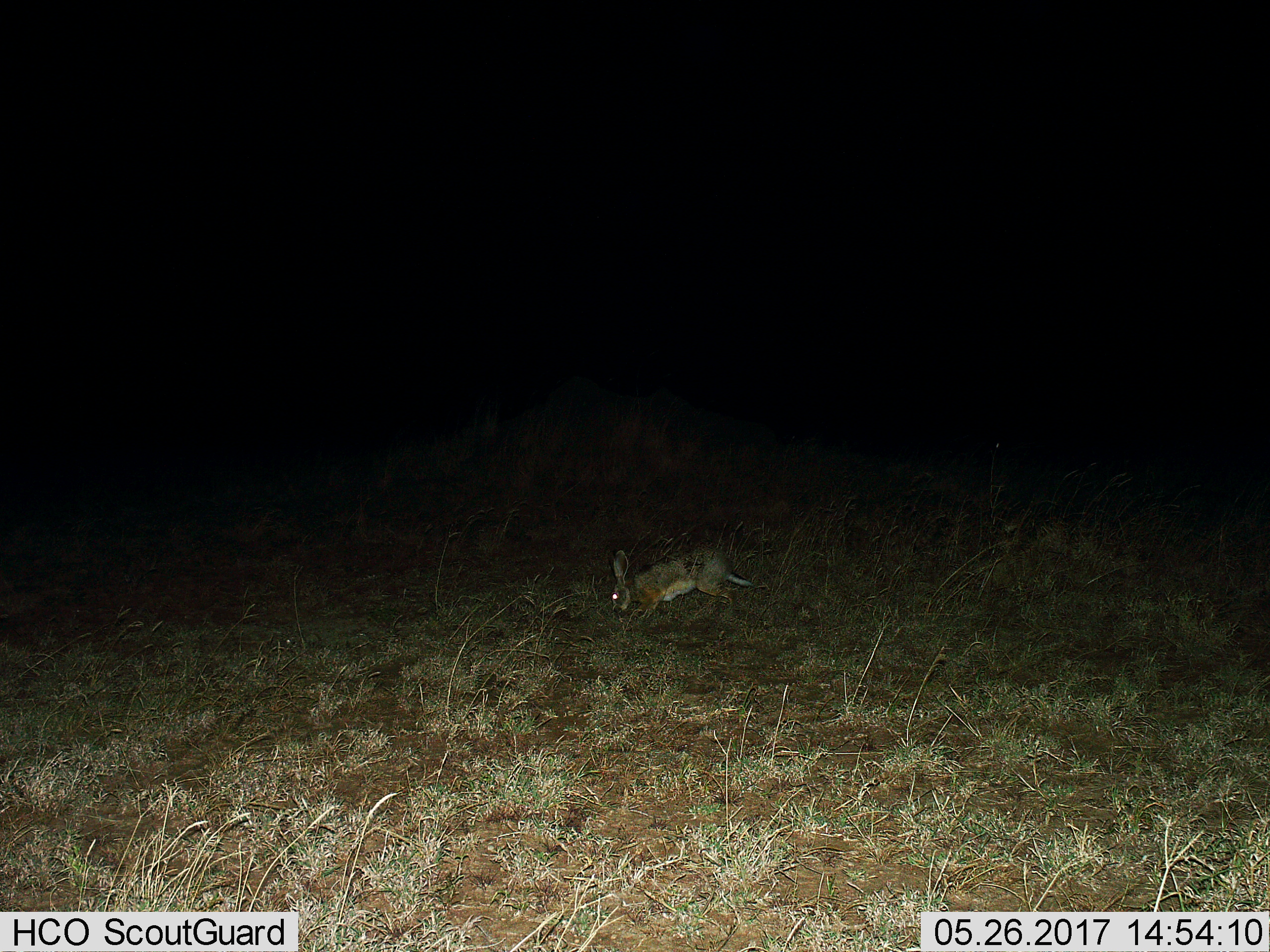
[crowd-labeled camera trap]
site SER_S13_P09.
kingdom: Animalia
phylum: Chordata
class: Mammalia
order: Lagomorpha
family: Leporidae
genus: Lepus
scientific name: Lepus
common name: hare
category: hareunknown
Hareunknown (hare) (Lepus), count 1. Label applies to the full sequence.